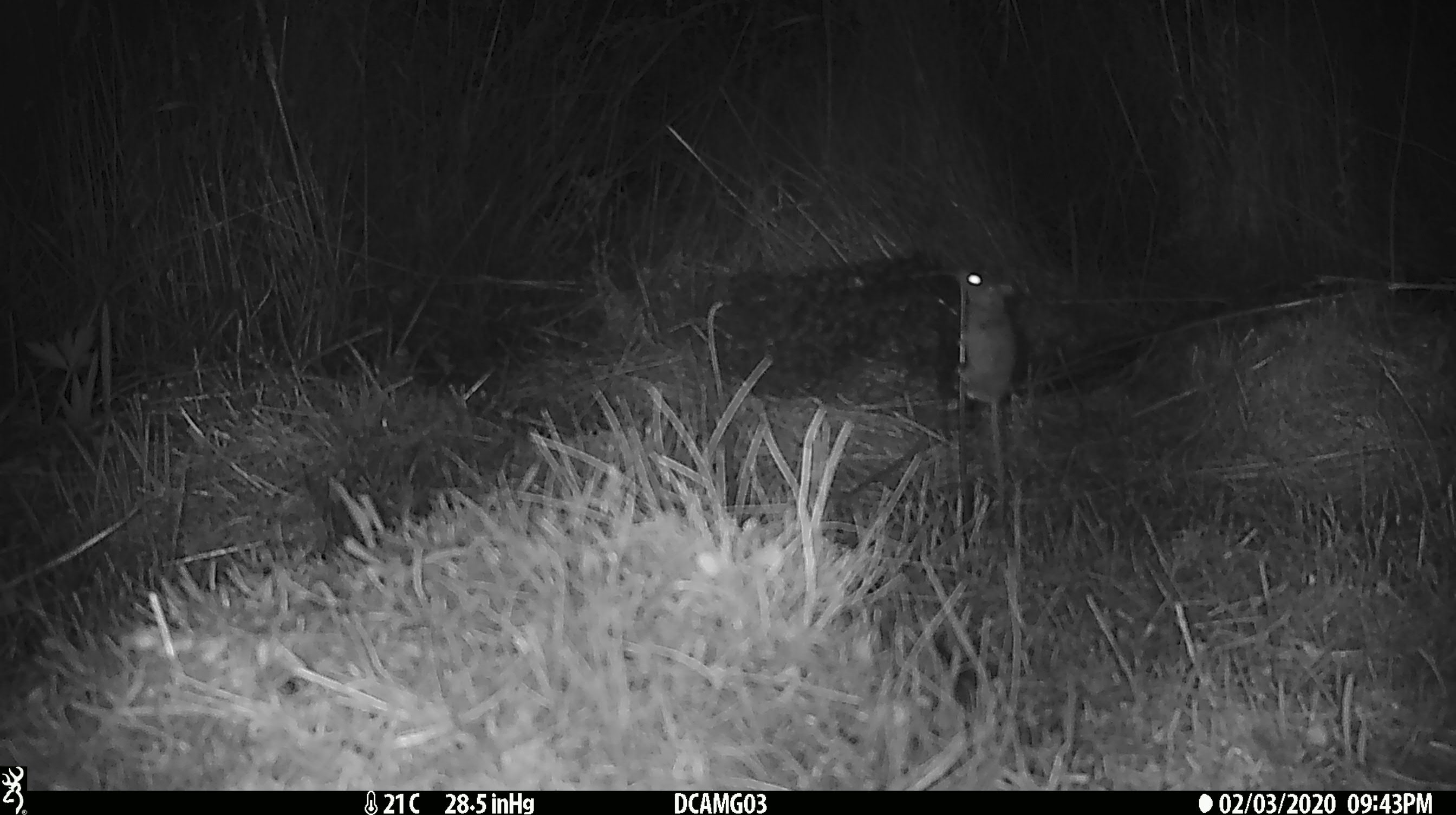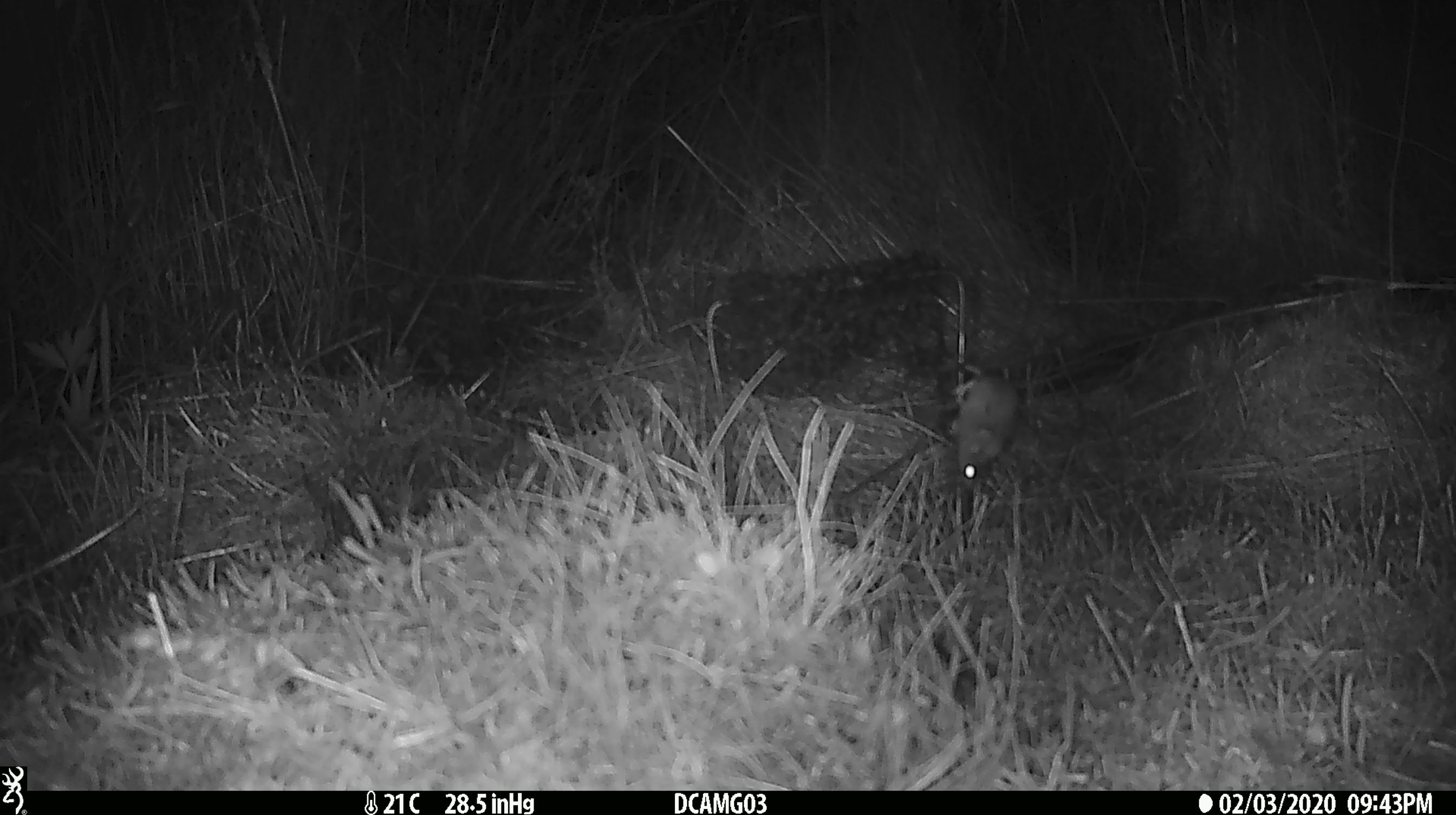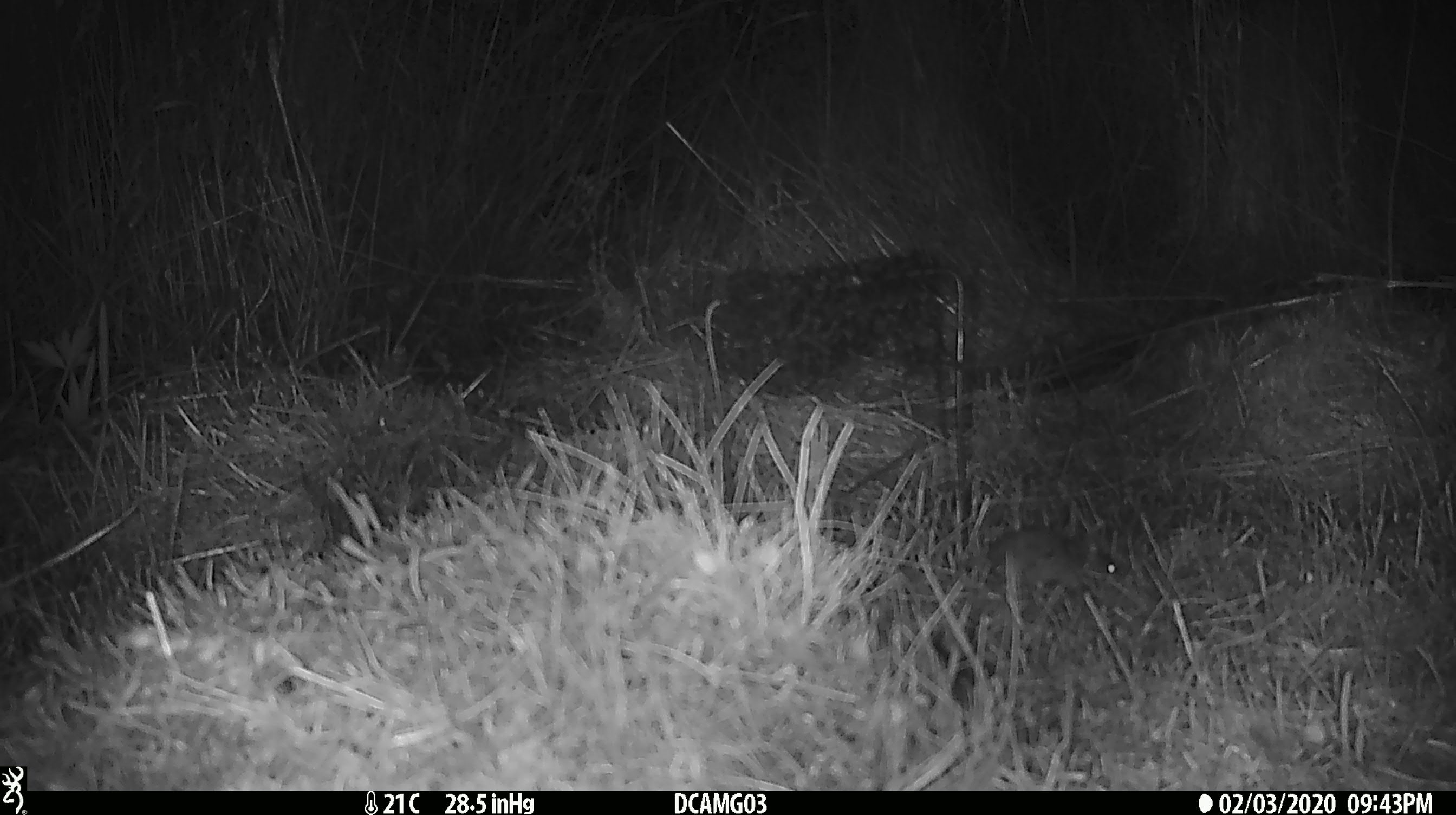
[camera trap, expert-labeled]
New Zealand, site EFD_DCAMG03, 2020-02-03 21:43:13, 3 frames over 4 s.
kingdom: Animalia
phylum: Chordata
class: Mammalia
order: Rodentia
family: Muridae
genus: Mus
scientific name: Mus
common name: mouse